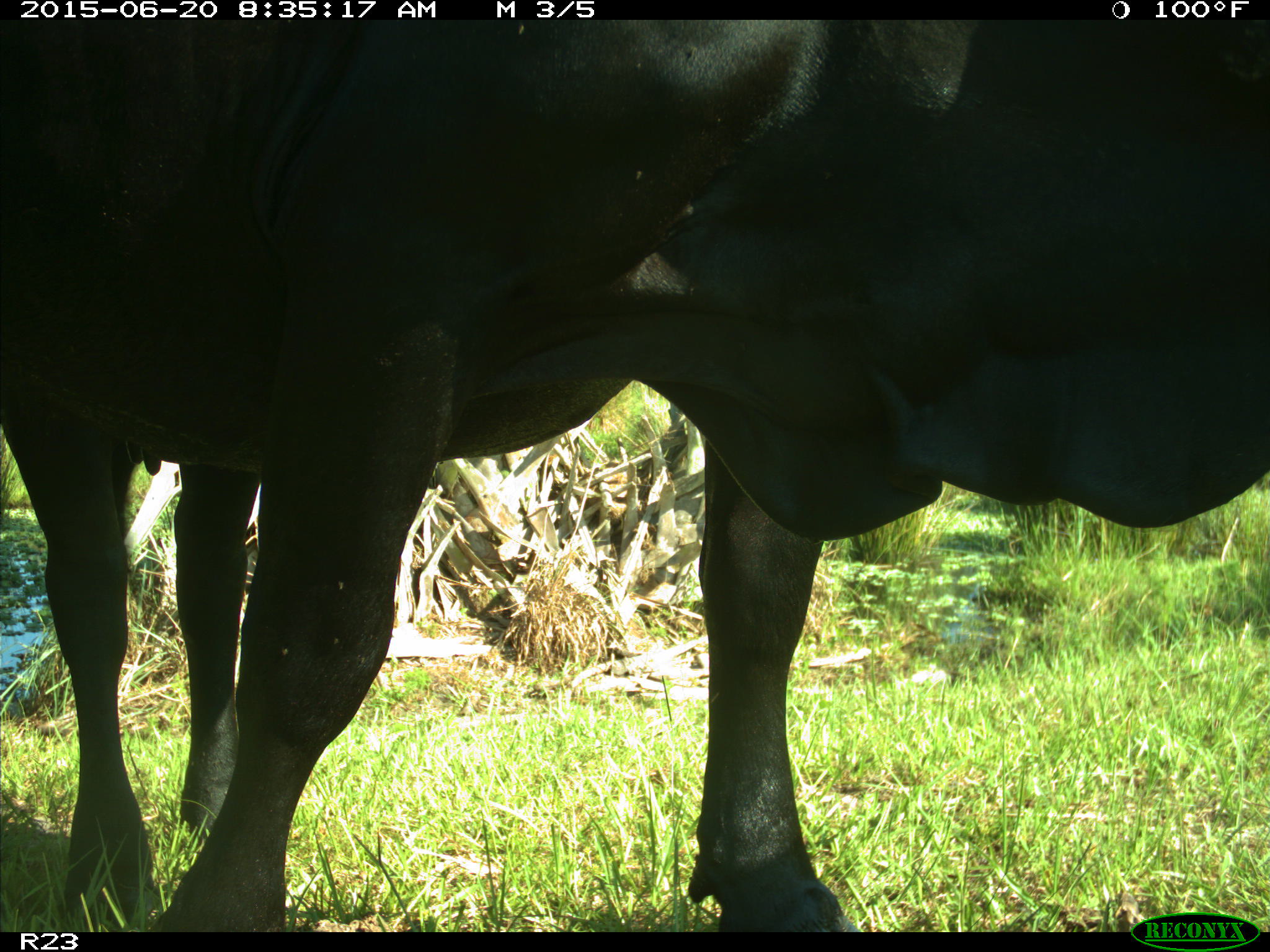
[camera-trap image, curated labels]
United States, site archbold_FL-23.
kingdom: Animalia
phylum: Chordata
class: Mammalia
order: Artiodactyla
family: Bovidae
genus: Bos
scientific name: Bos taurus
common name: domestic cow